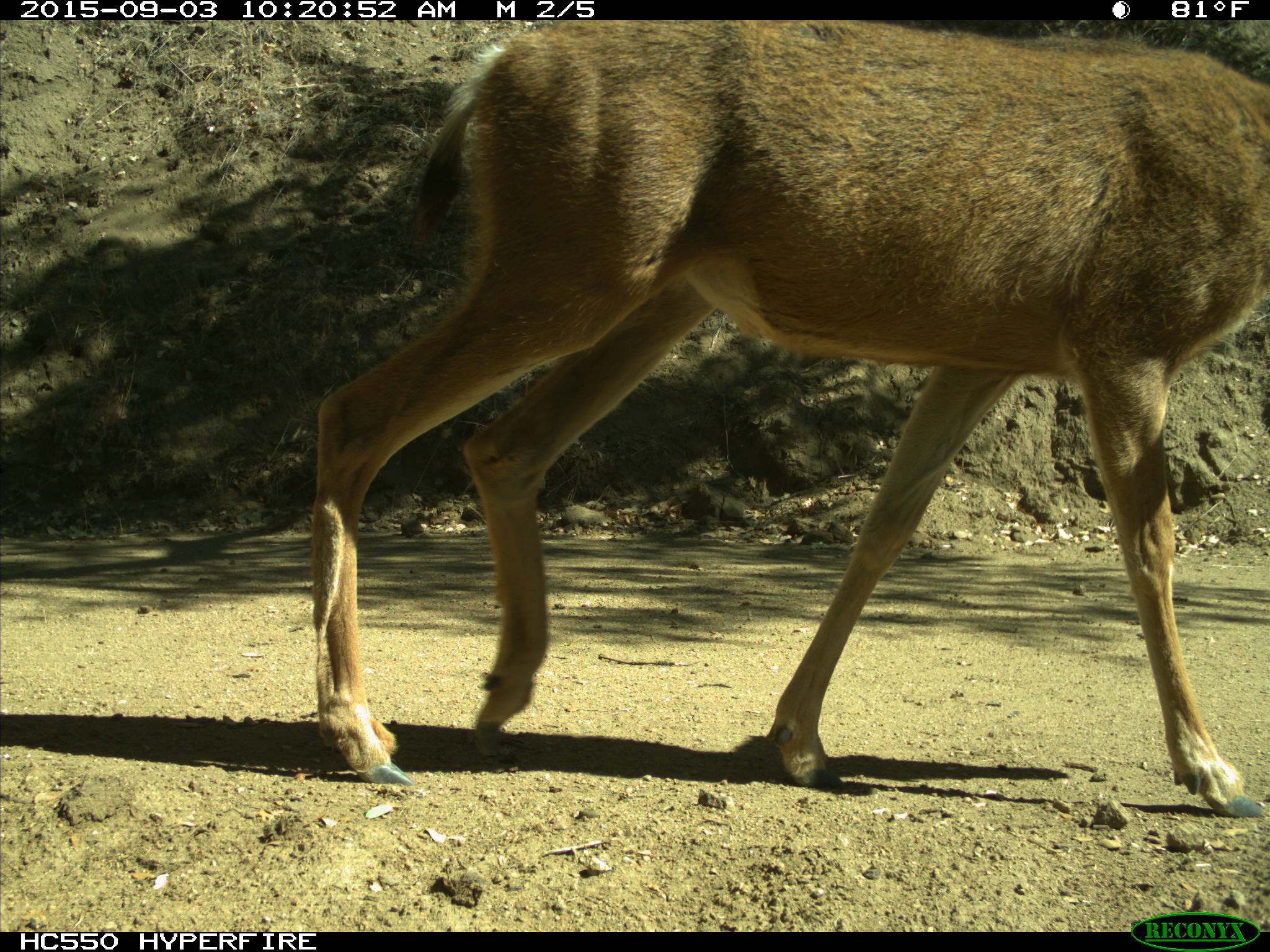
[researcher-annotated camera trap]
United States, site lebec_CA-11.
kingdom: Animalia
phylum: Chordata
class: Mammalia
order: Artiodactyla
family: Cervidae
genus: Odocoileus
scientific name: Odocoileus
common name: deer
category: unidentified deer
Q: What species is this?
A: Unidentified deer (deer) (Odocoileus).